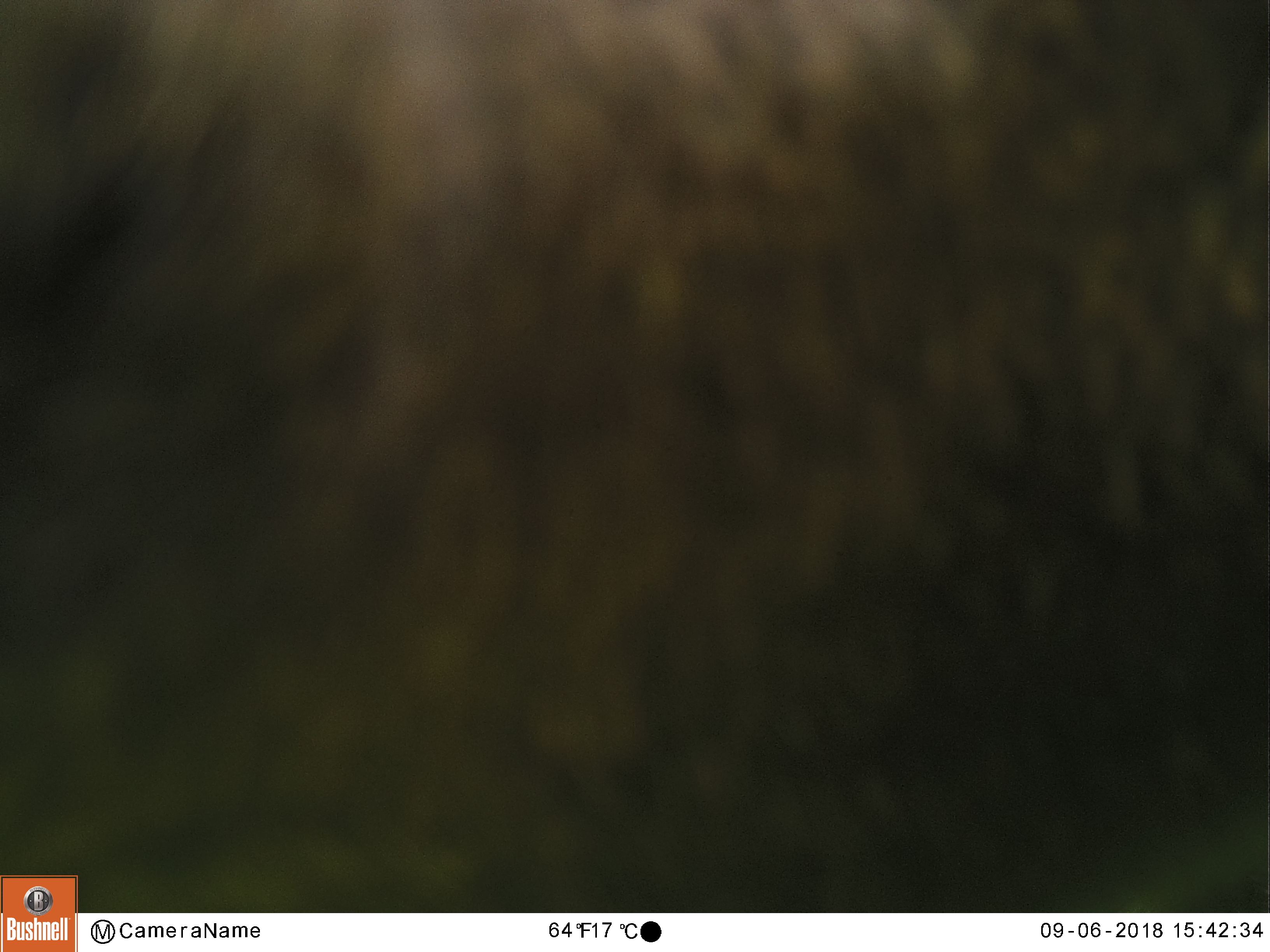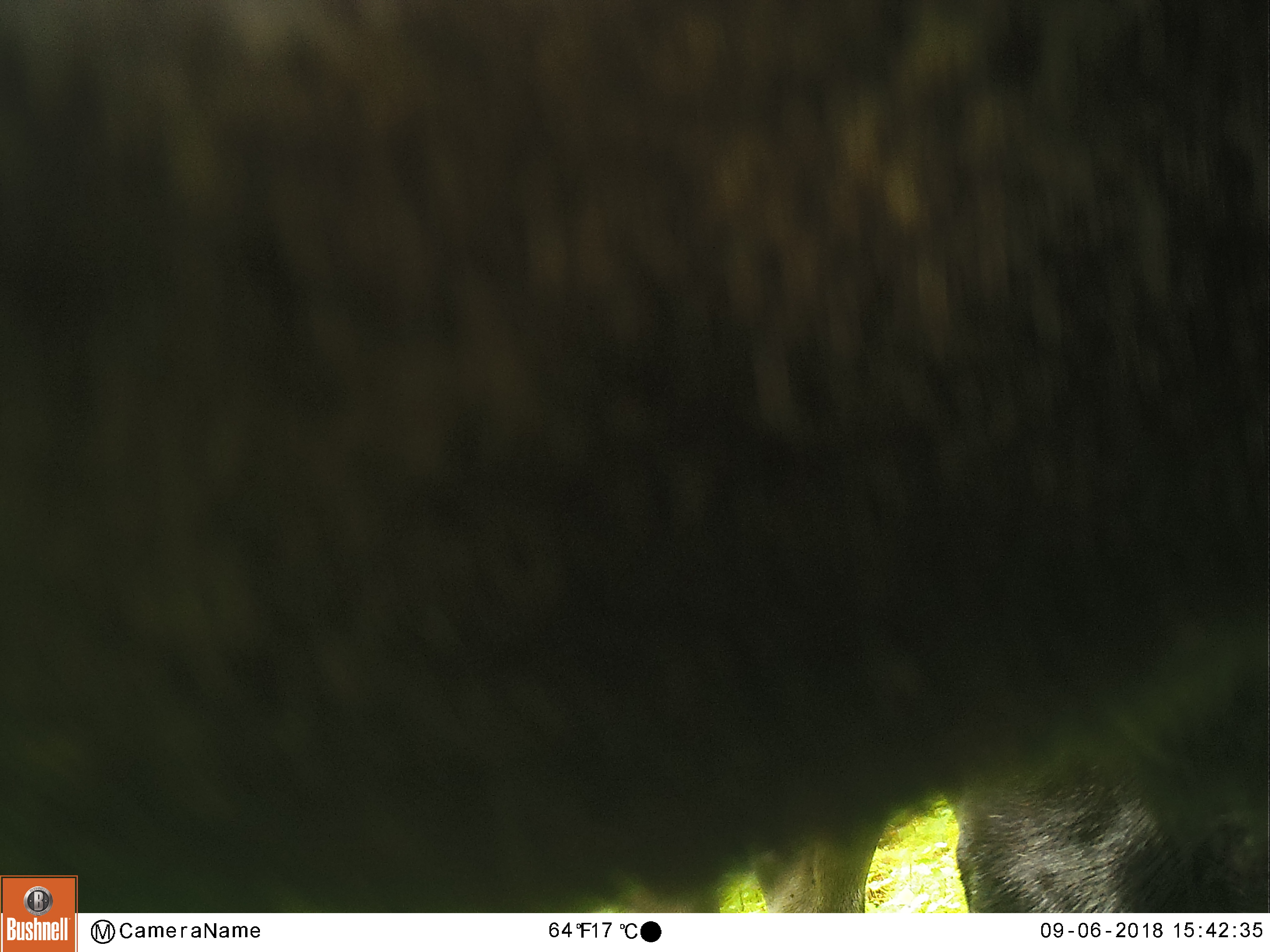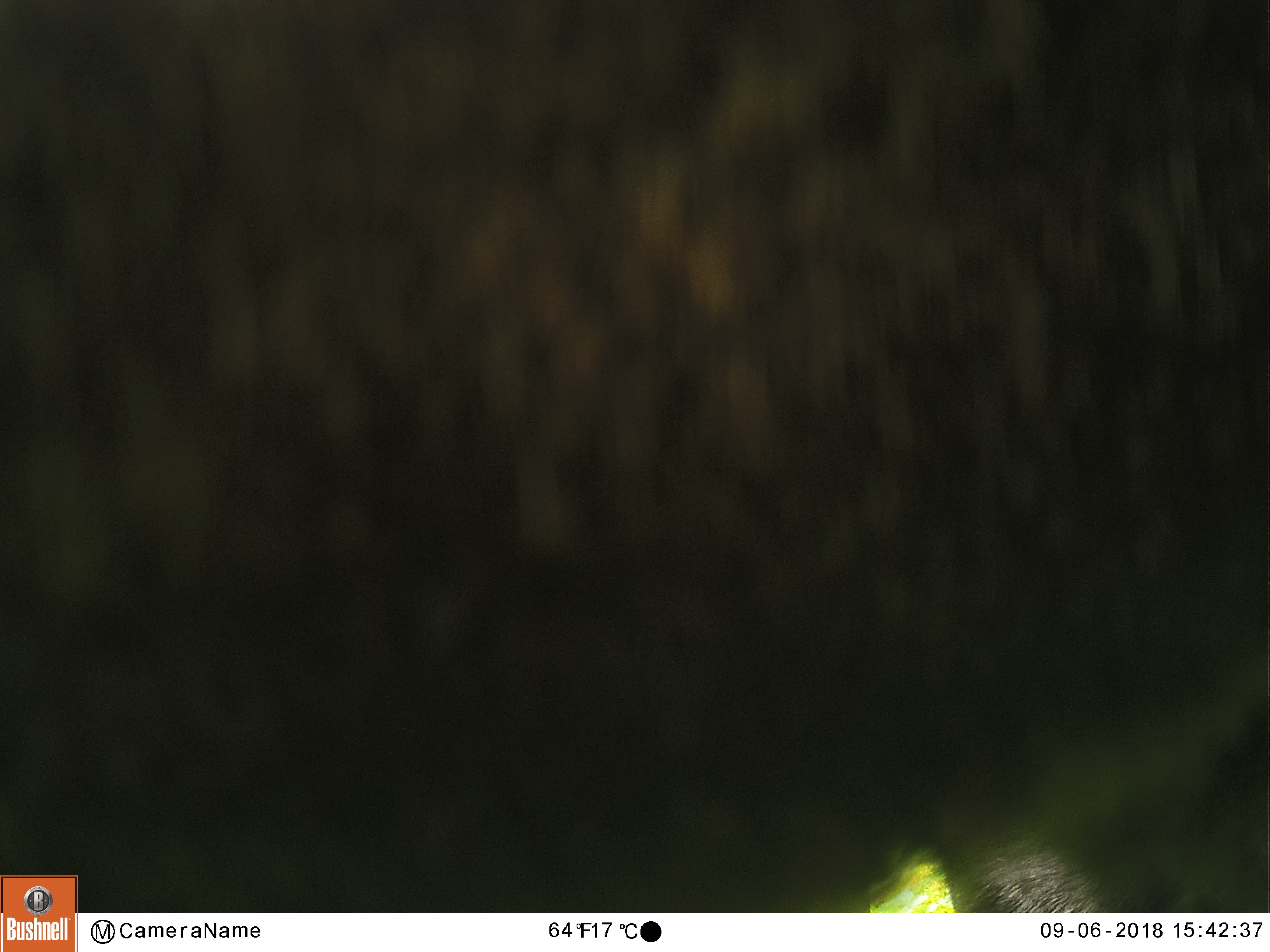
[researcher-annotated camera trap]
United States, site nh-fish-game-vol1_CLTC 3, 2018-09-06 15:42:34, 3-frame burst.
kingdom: Animalia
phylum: Chordata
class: Mammalia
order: Artiodactyla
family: Cervidae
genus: Alces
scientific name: Alces alces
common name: moose